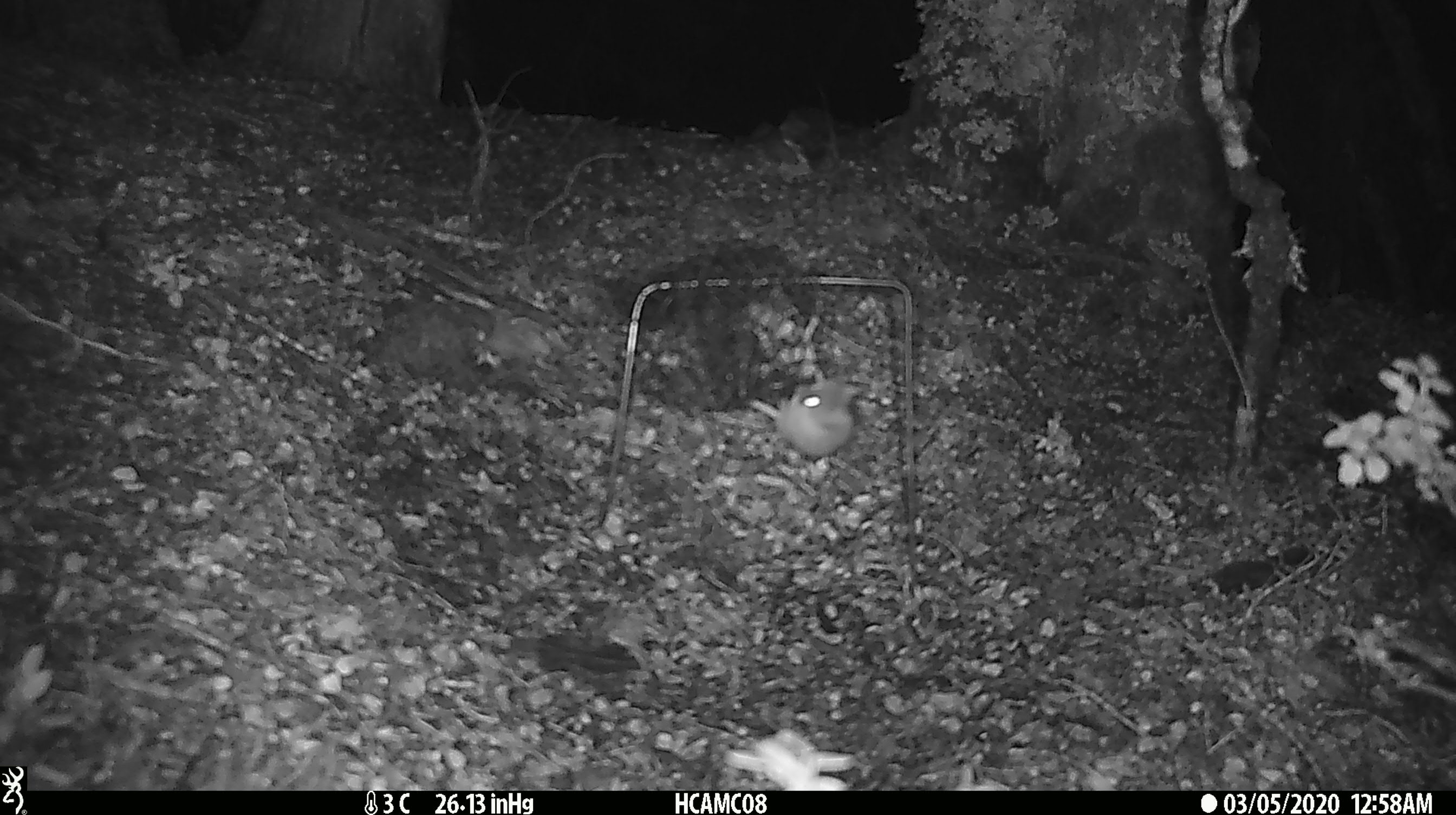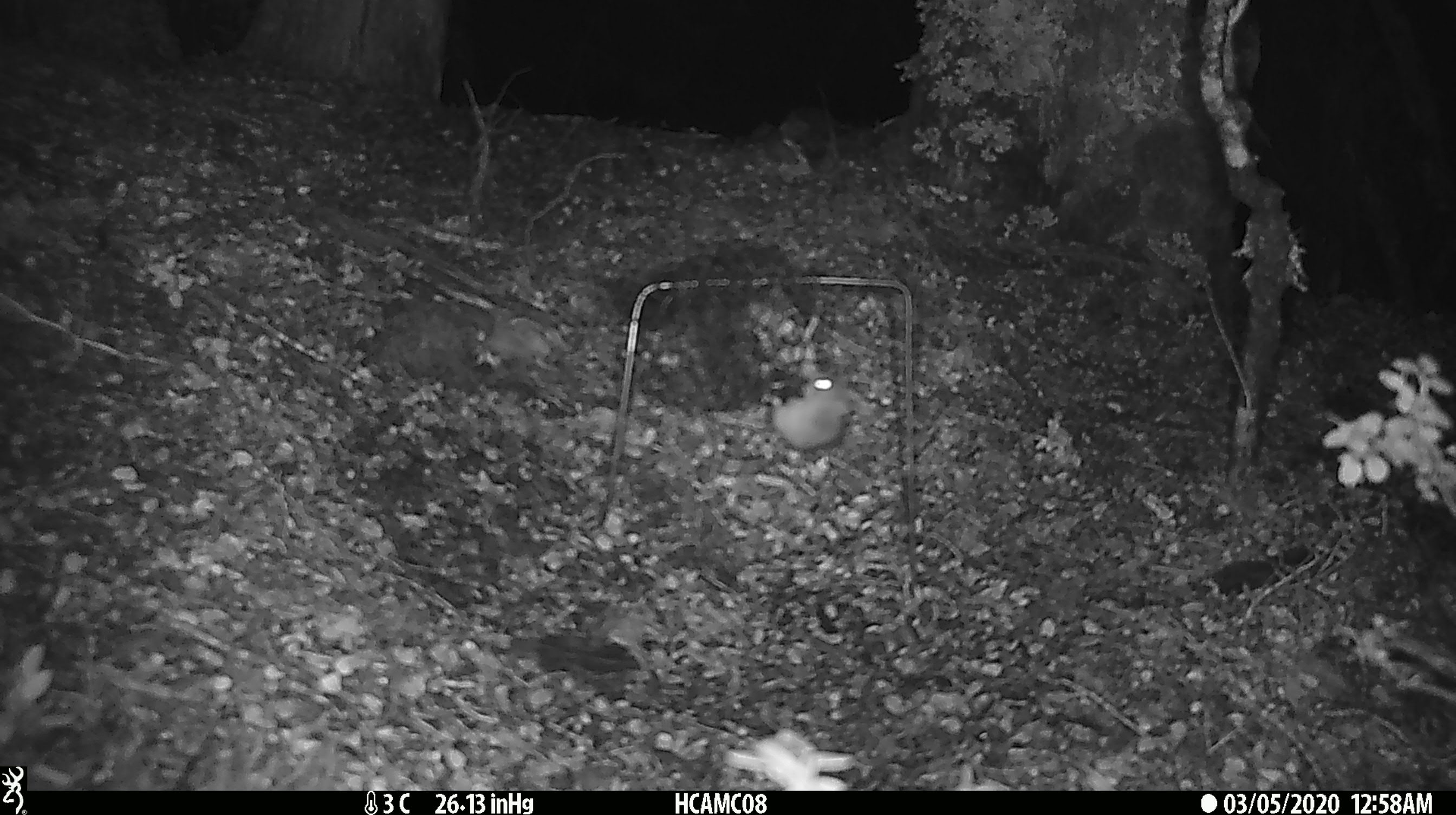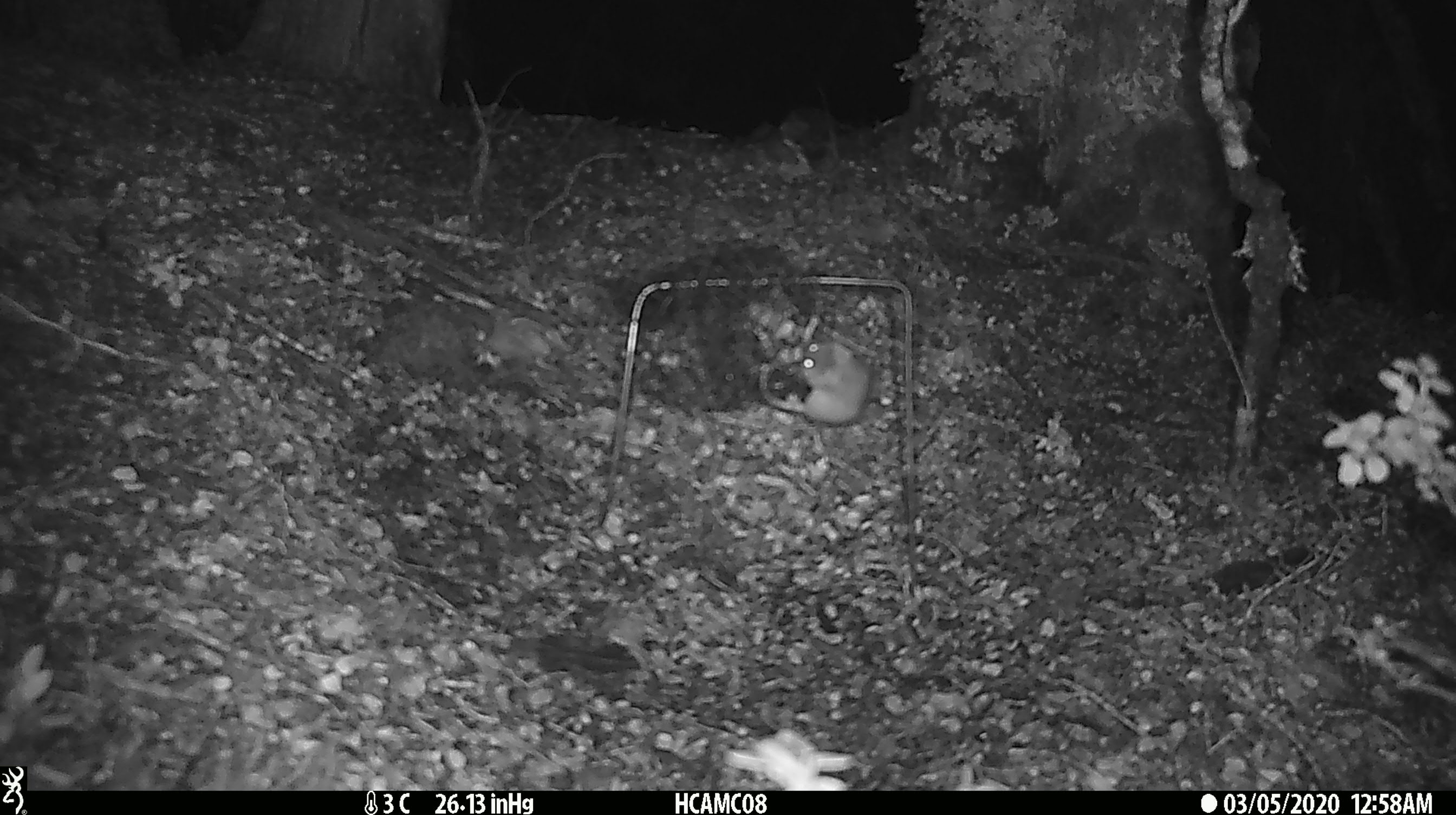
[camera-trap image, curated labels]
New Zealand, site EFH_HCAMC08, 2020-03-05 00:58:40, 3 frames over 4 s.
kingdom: Animalia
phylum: Chordata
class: Mammalia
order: Rodentia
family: Muridae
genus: Mus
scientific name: Mus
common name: mouse